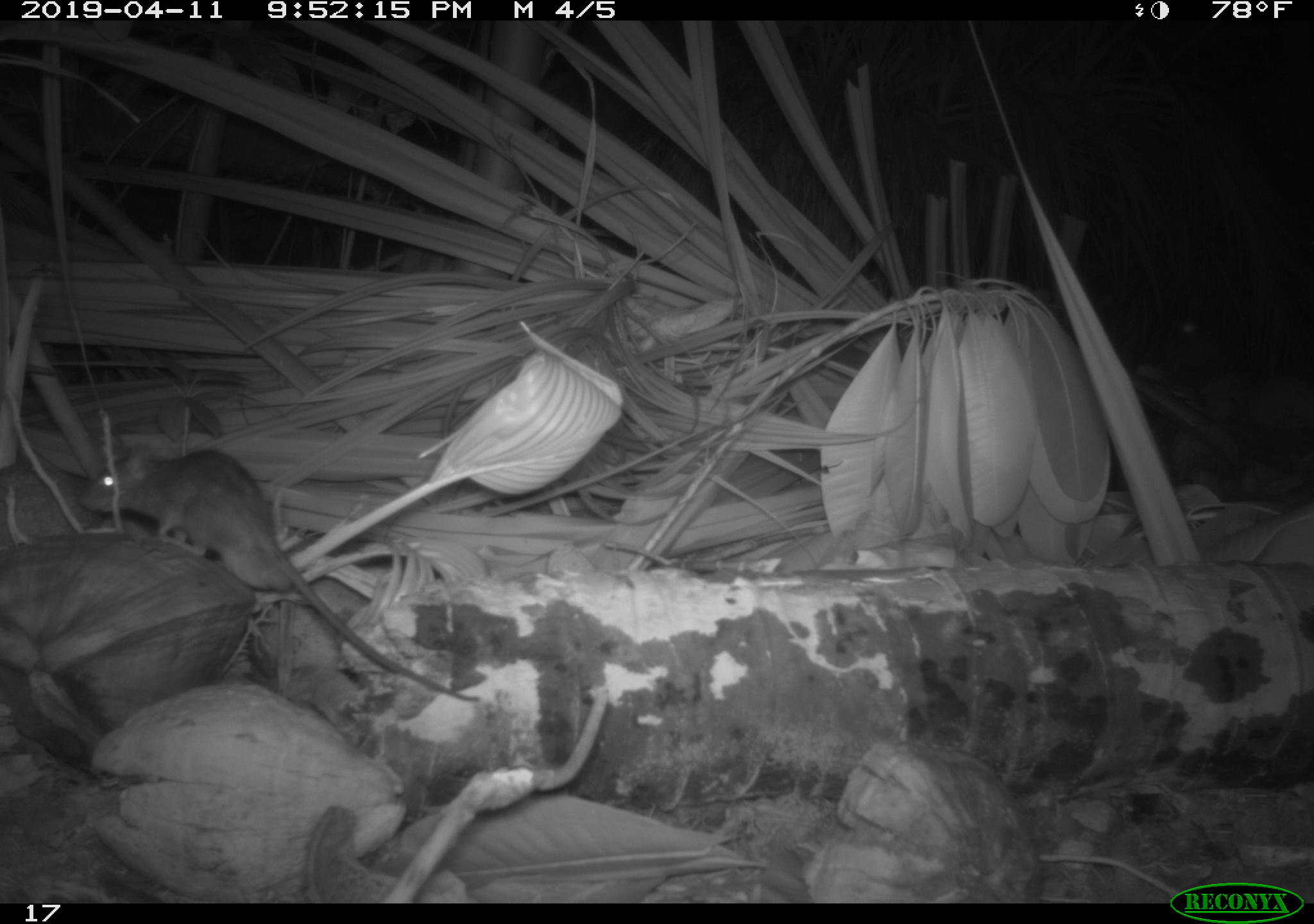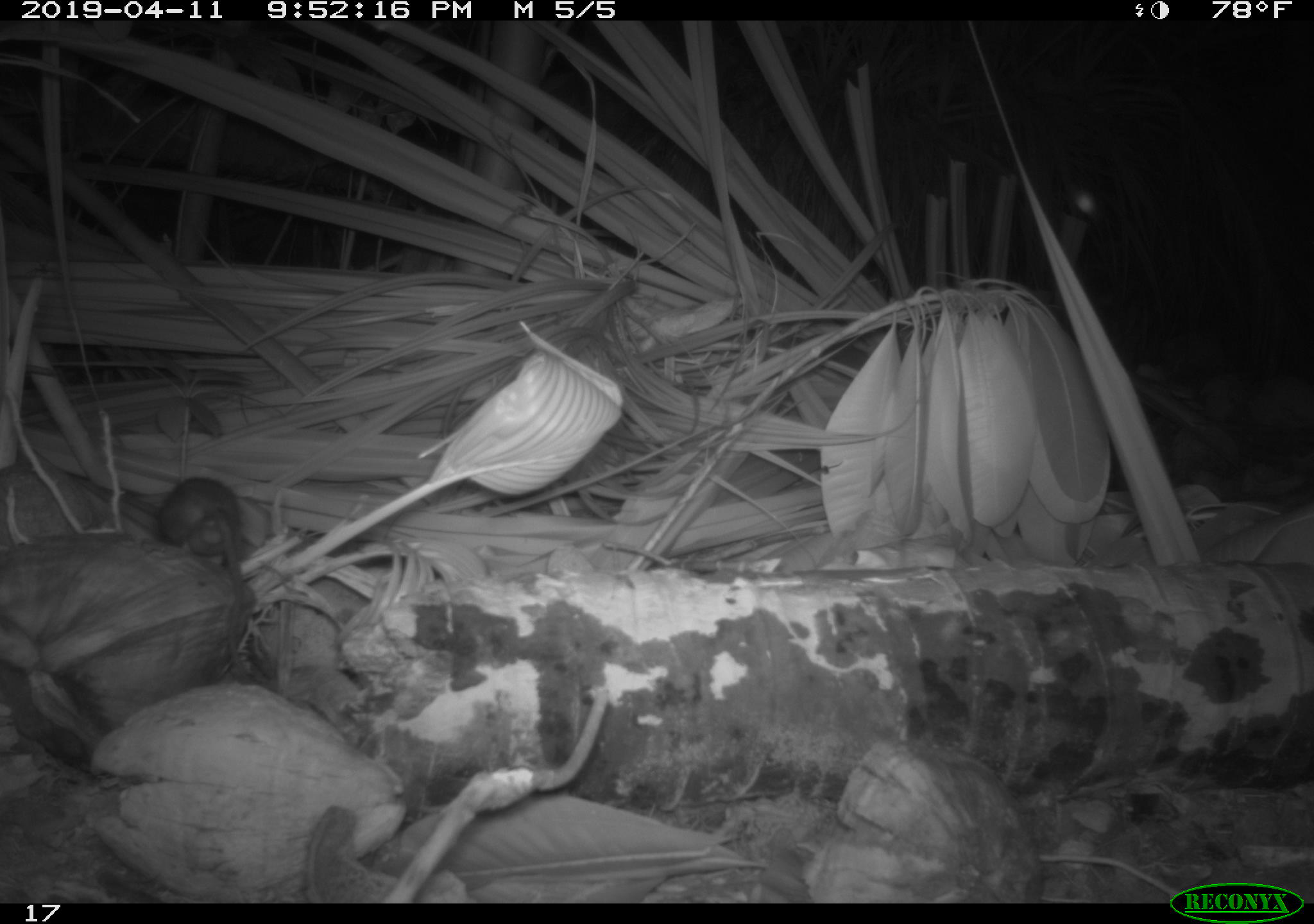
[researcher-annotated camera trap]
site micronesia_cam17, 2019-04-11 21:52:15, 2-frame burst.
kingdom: Animalia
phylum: Chordata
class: Mammalia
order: Rodentia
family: Muridae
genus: Rattus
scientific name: Rattus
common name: rat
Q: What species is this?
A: Rat (Rattus).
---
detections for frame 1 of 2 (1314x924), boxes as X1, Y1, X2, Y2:
rat: 86, 440, 464, 698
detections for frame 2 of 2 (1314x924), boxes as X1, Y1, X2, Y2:
rat: 148, 475, 245, 572